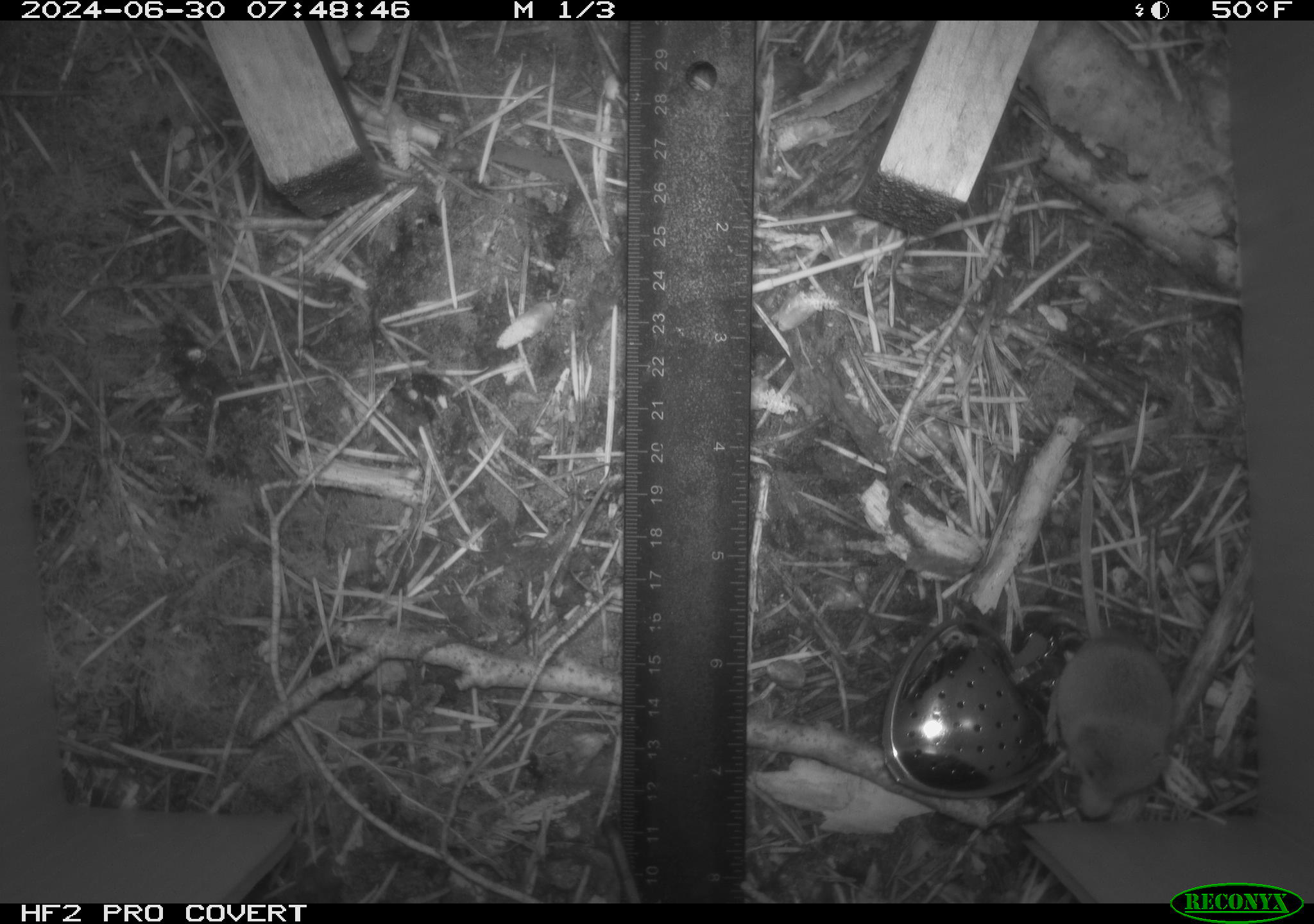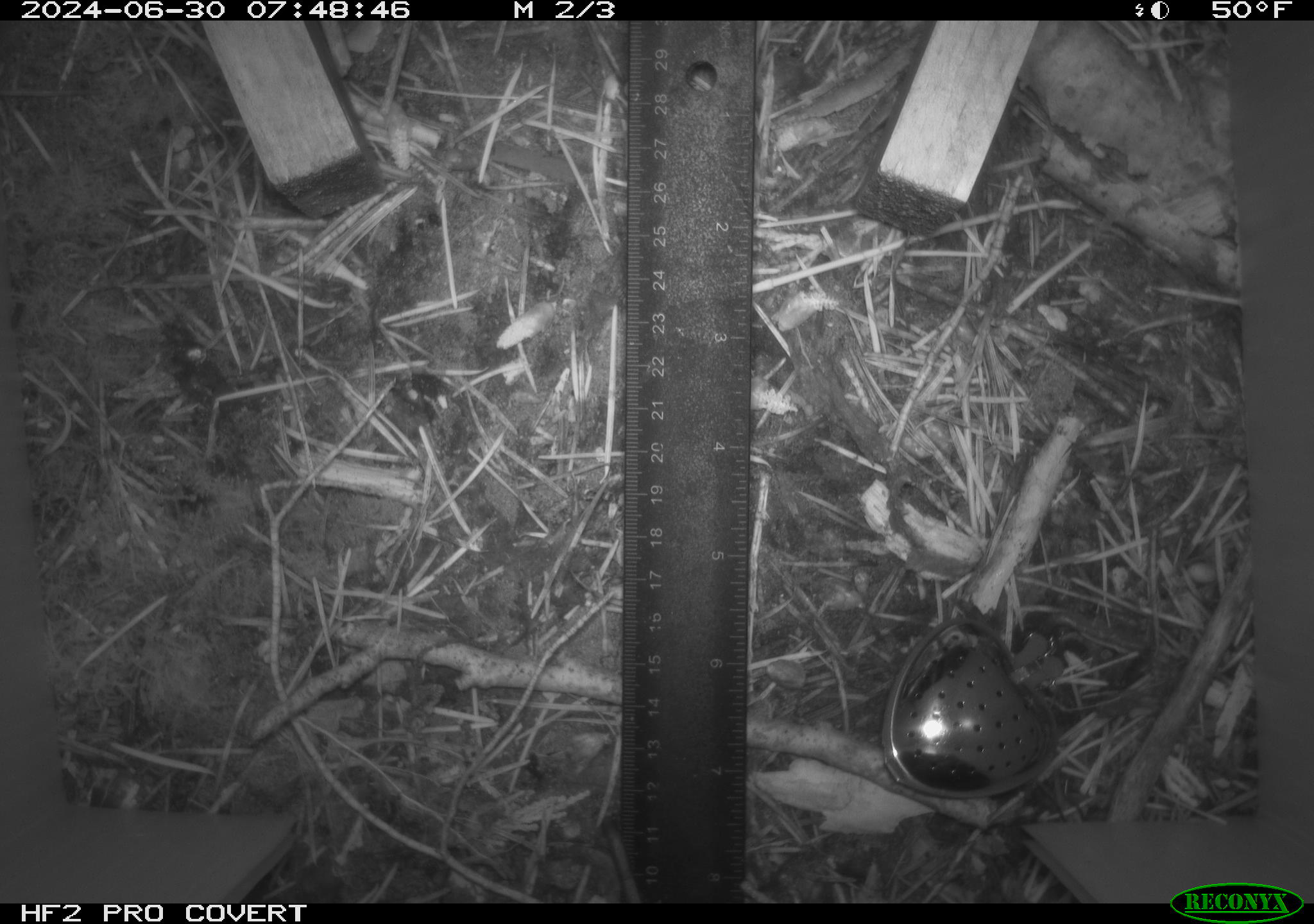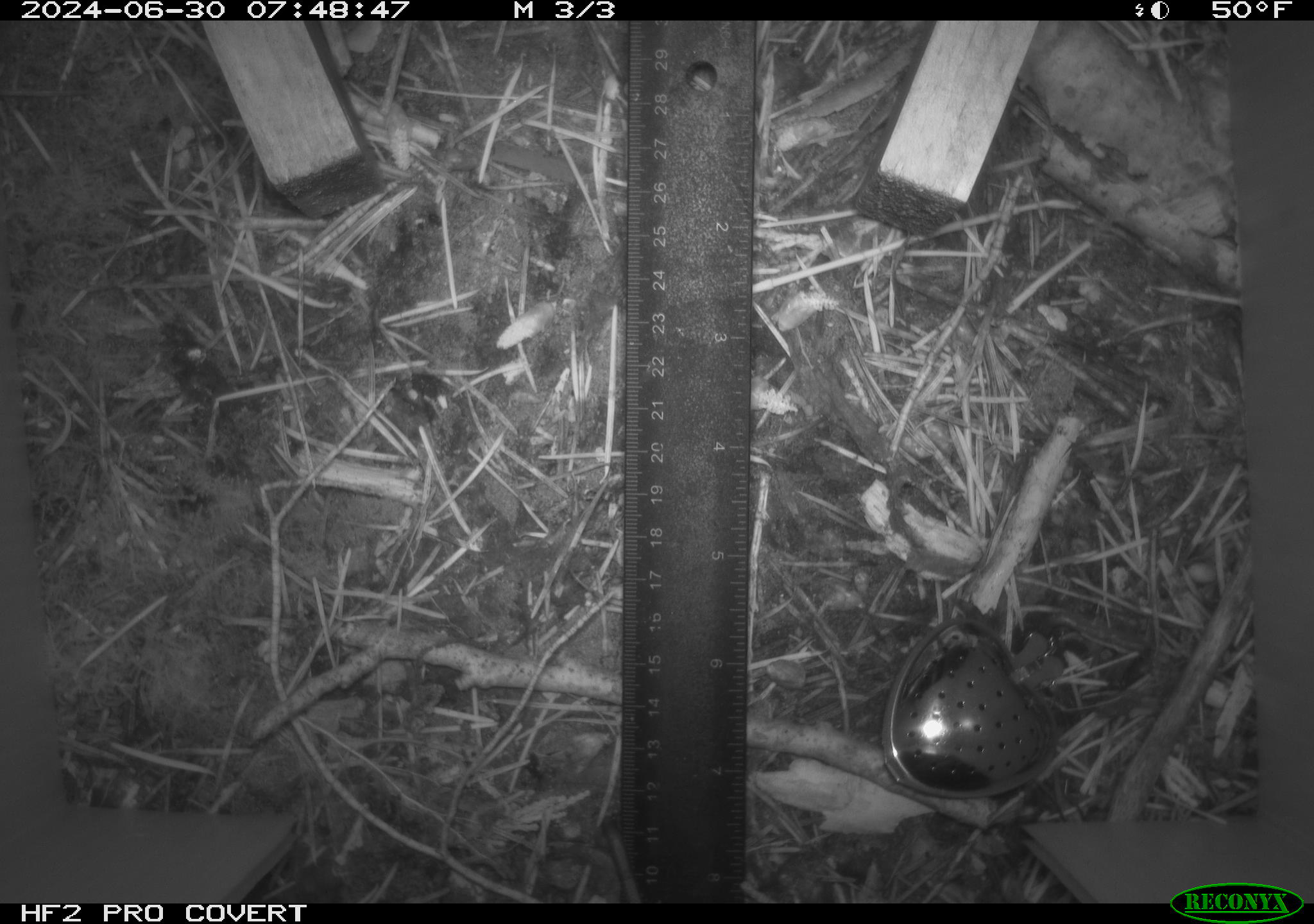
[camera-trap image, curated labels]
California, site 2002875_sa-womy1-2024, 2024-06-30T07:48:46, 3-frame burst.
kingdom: Animalia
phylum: Chordata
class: Mammalia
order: Eulipotyphla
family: Soricidae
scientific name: Soricidae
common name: shrews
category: soricidae family